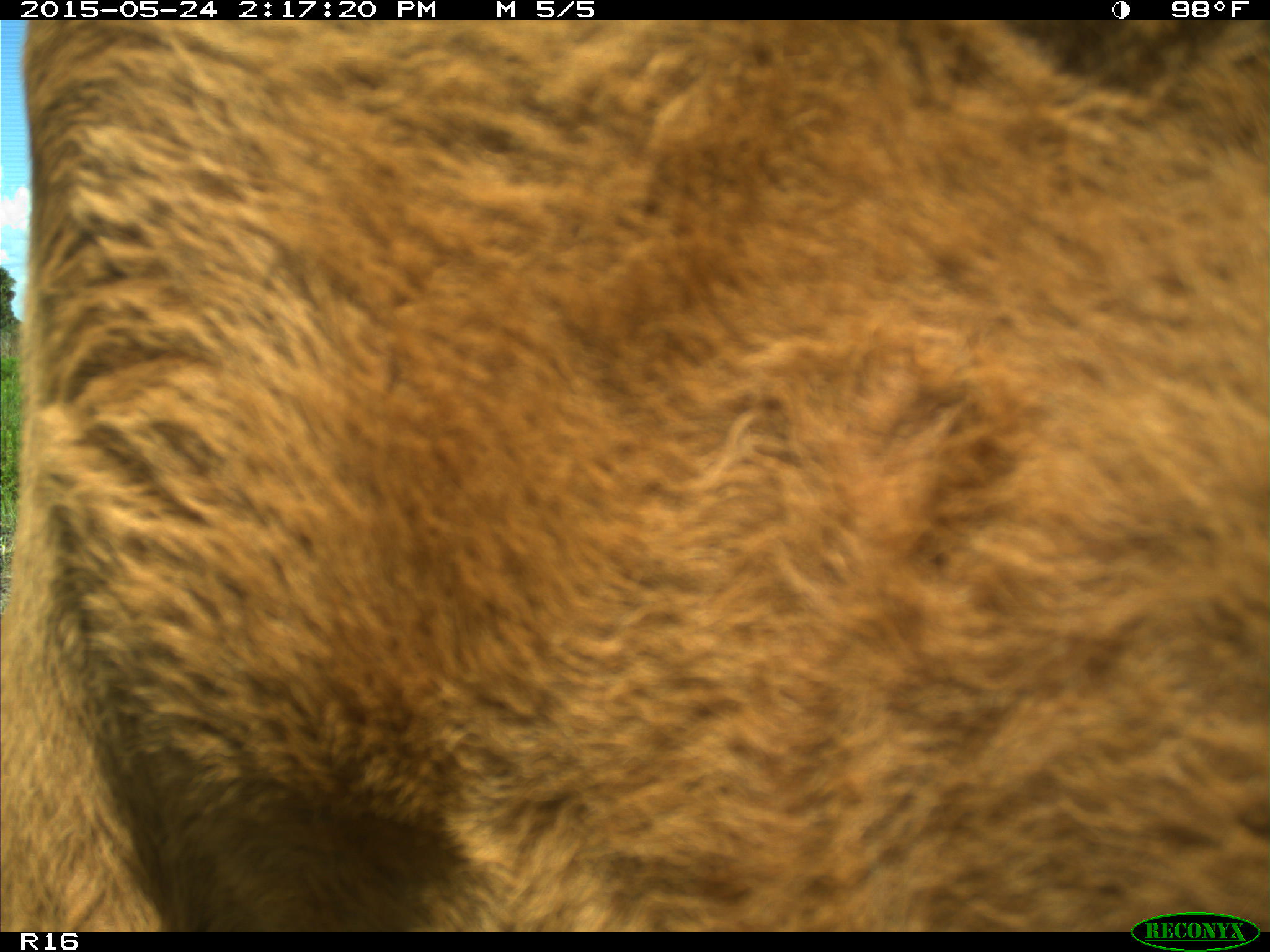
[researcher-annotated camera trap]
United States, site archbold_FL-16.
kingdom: Animalia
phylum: Chordata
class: Mammalia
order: Artiodactyla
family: Bovidae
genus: Bos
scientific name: Bos taurus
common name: domestic cow